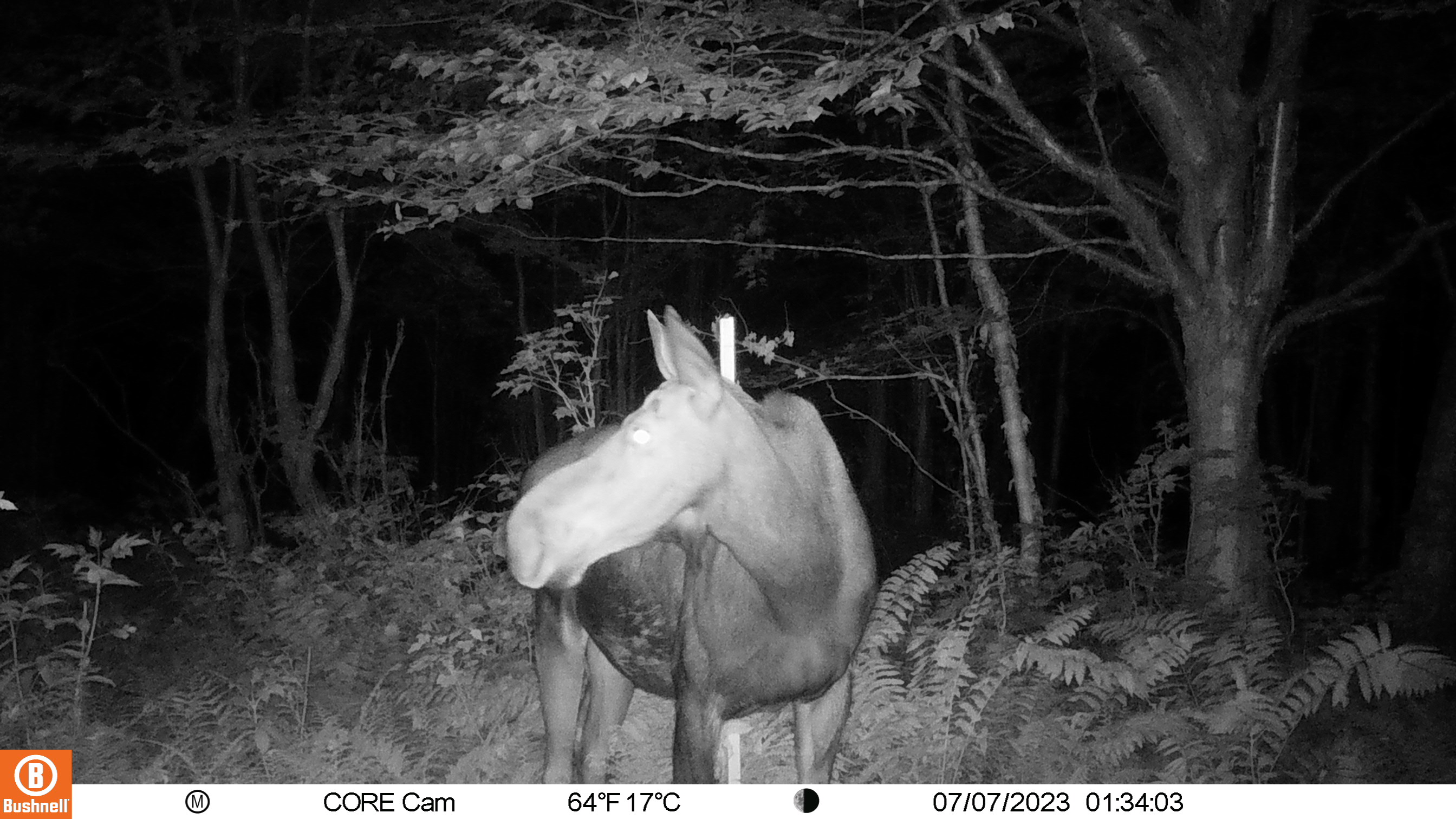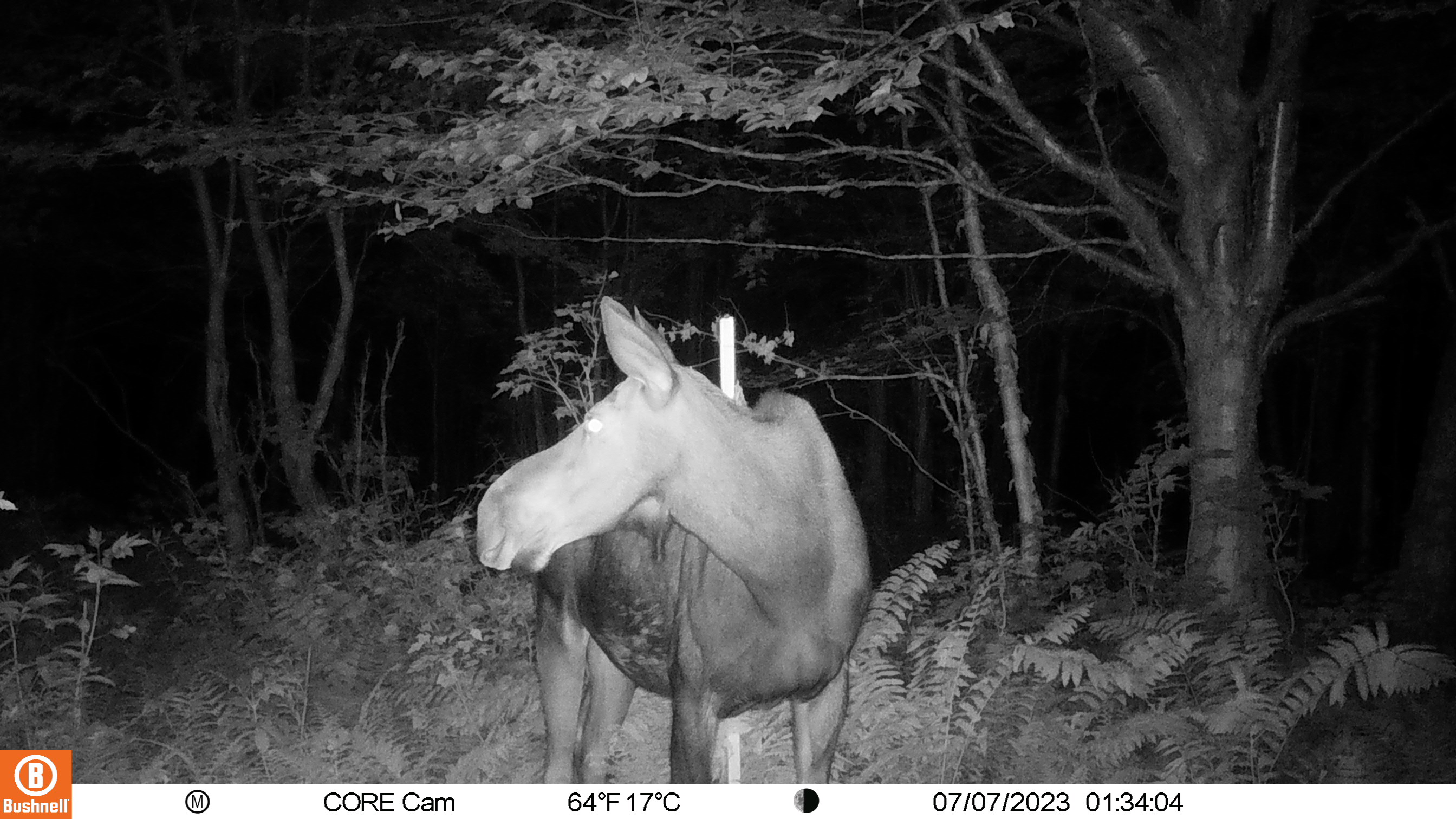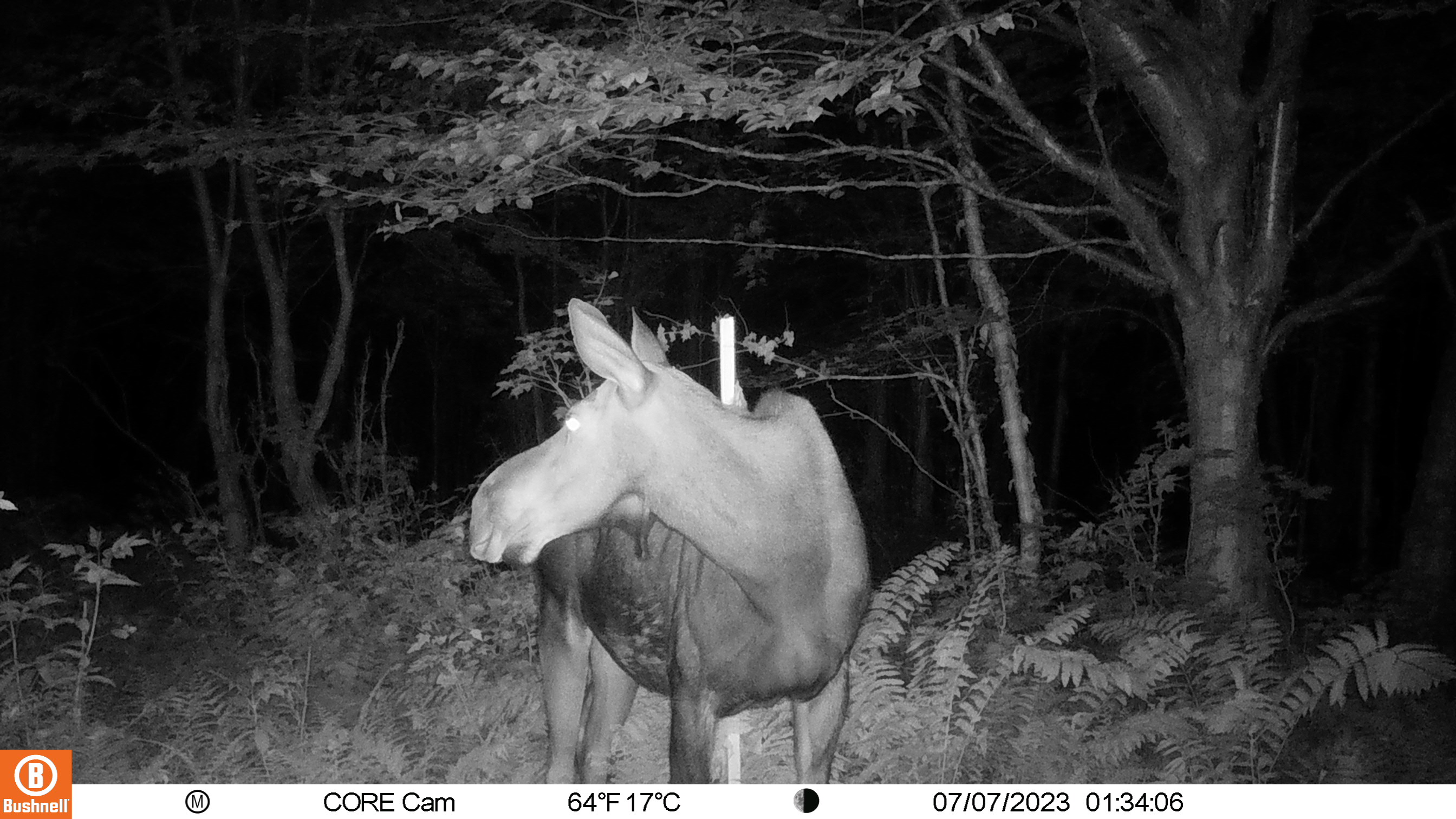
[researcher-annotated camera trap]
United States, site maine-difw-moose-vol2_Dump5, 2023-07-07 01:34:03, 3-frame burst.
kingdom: Animalia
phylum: Chordata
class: Mammalia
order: Artiodactyla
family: Cervidae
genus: Alces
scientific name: Alces alces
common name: moose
Moose (Alces alces).